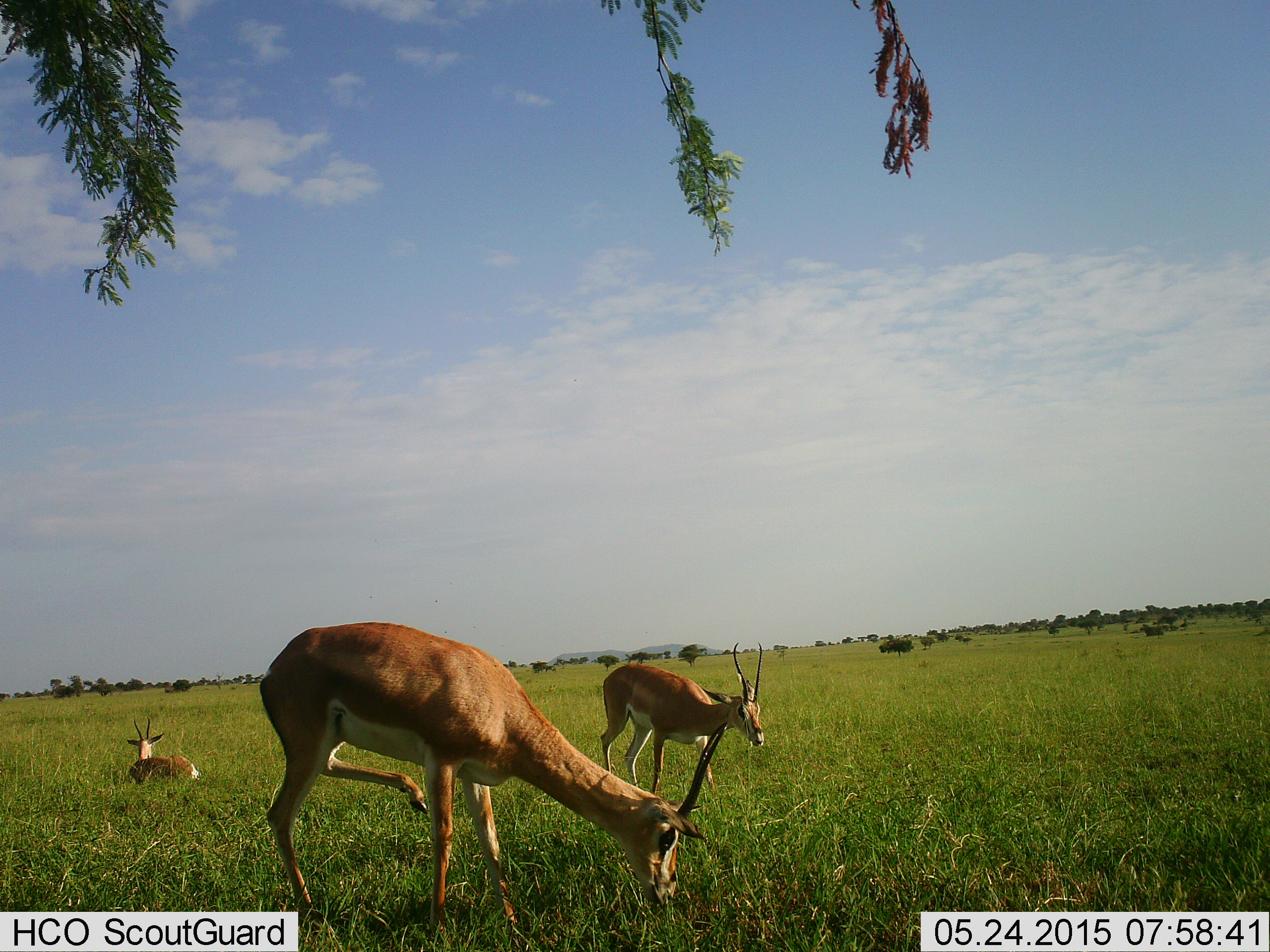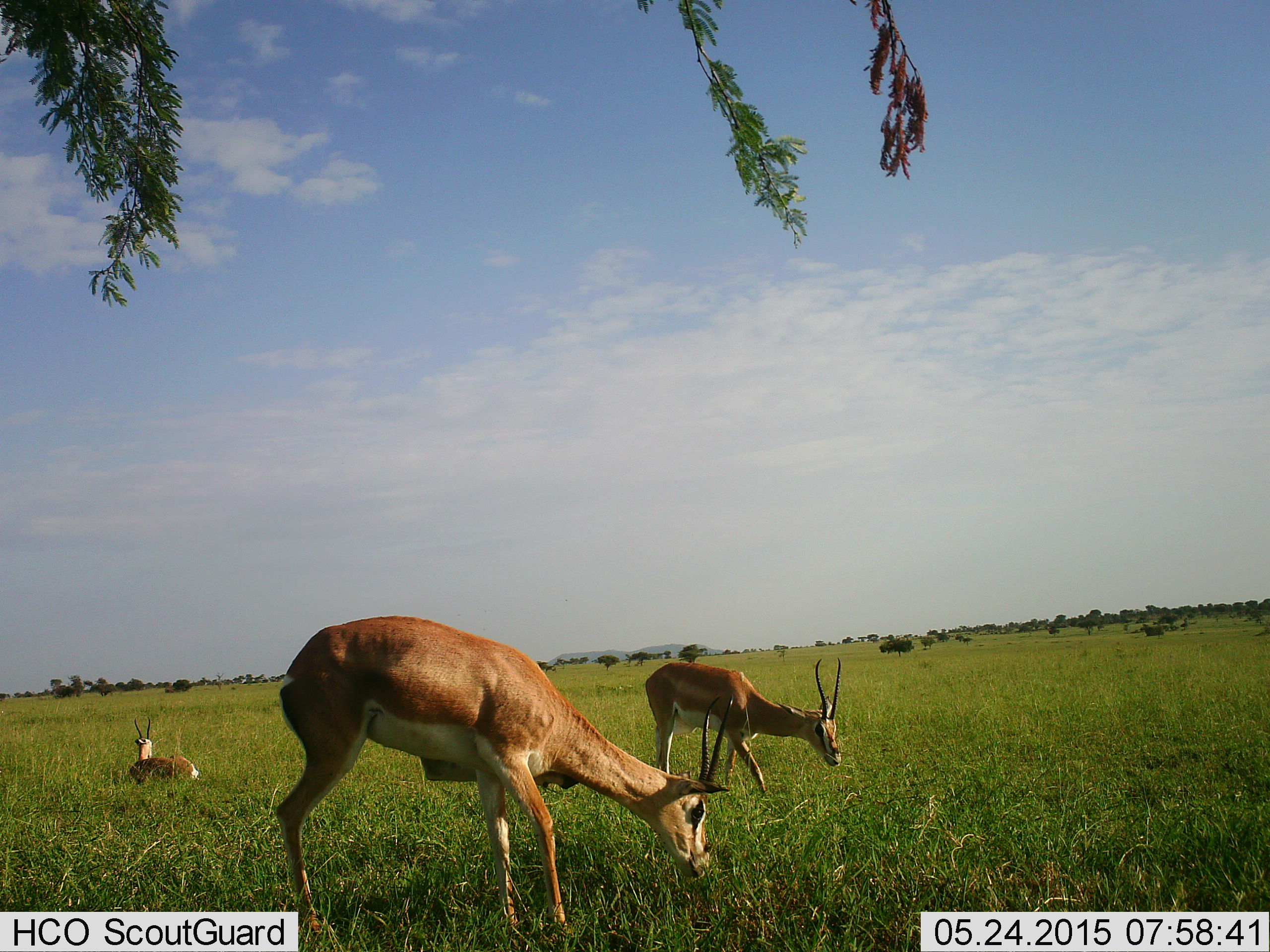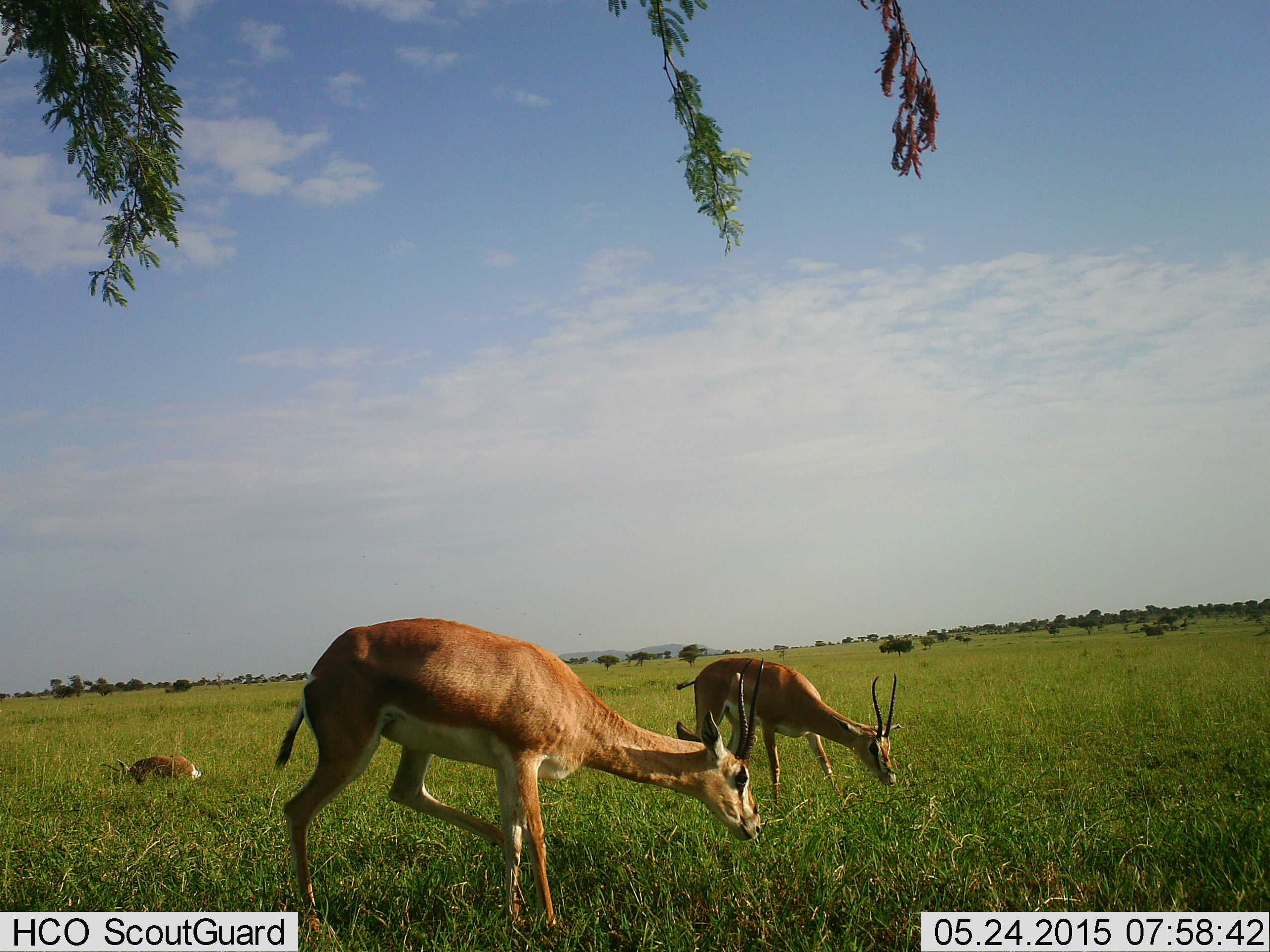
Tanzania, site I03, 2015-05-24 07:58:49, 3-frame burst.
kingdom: Animalia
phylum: Chordata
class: Mammalia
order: Artiodactyla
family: Bovidae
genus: Nanger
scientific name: Nanger granti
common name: grant's gazelle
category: gazellegrants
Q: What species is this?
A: Gazellegrants (grant's gazelle) (Nanger granti).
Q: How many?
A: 3.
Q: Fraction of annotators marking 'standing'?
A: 60%.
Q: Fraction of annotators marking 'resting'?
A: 100%.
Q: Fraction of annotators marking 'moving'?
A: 50%.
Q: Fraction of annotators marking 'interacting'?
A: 0%.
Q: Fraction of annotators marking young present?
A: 0%.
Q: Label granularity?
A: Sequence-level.